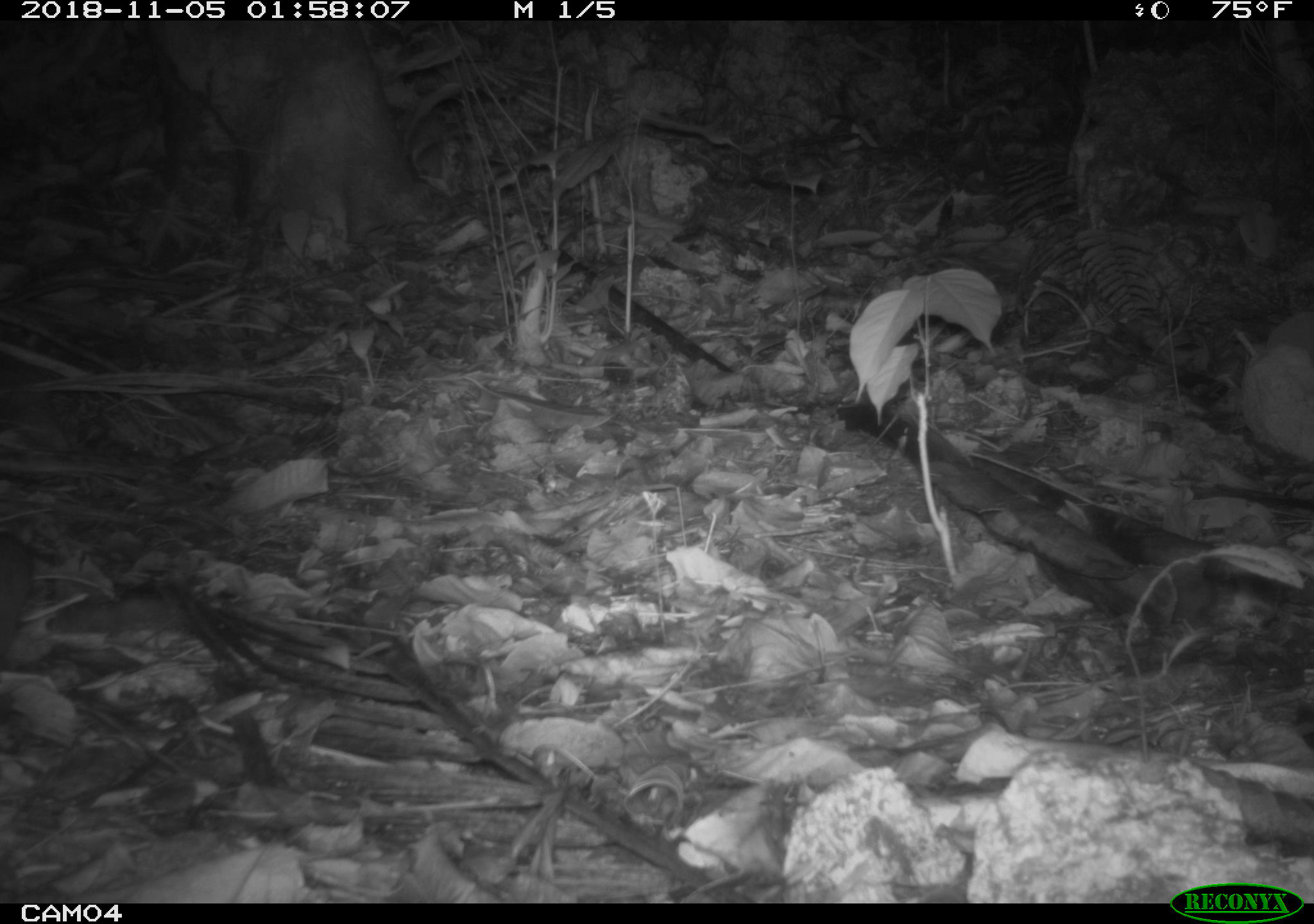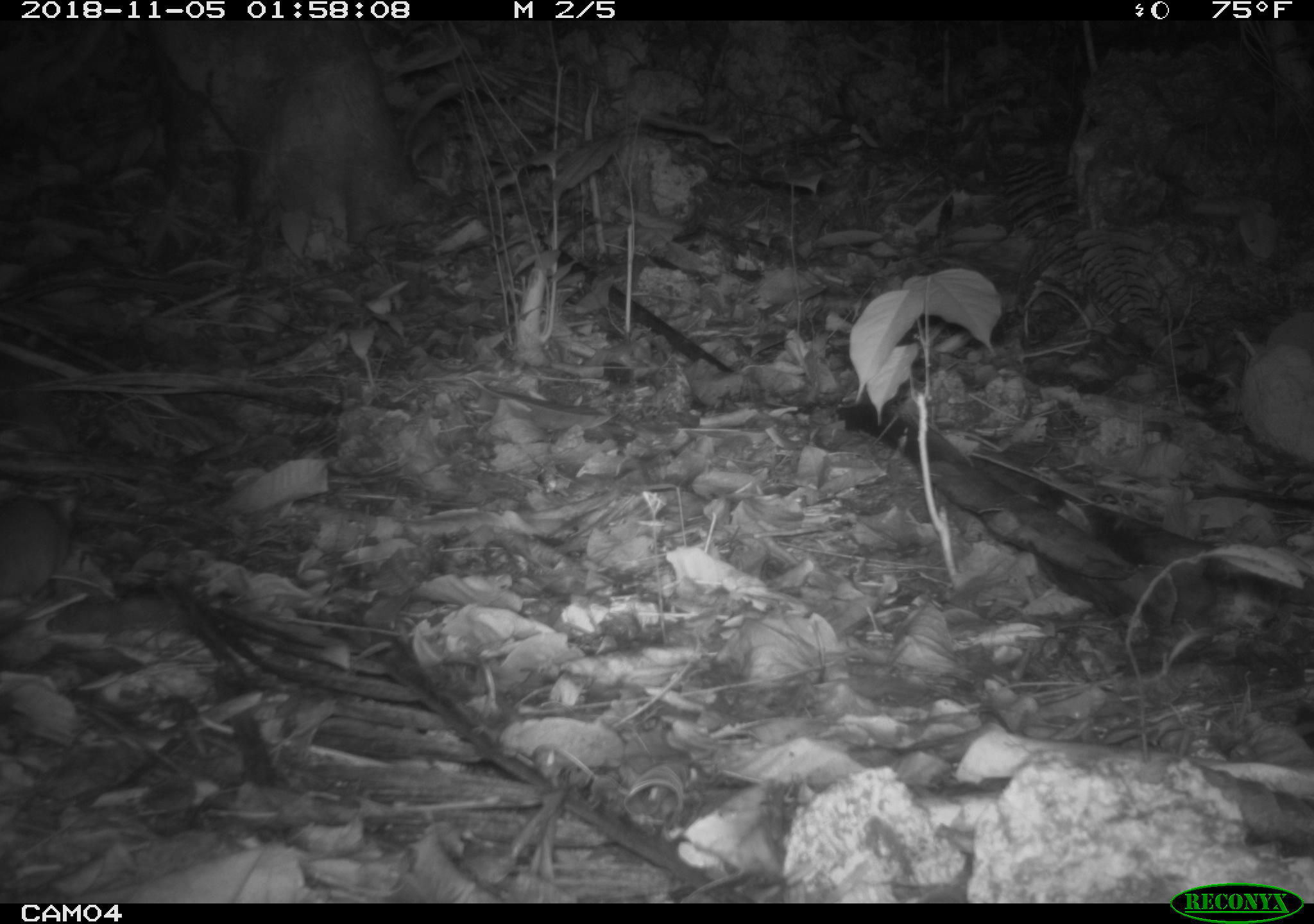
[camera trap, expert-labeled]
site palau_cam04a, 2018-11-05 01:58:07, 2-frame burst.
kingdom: Animalia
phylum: Chordata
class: Mammalia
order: Rodentia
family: Muridae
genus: Rattus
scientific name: Rattus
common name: rat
Rat (Rattus).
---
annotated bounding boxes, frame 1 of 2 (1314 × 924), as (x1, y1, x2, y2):
rat: (0, 522, 39, 665)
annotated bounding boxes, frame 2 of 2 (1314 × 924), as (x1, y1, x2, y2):
rat: (0, 483, 88, 623)